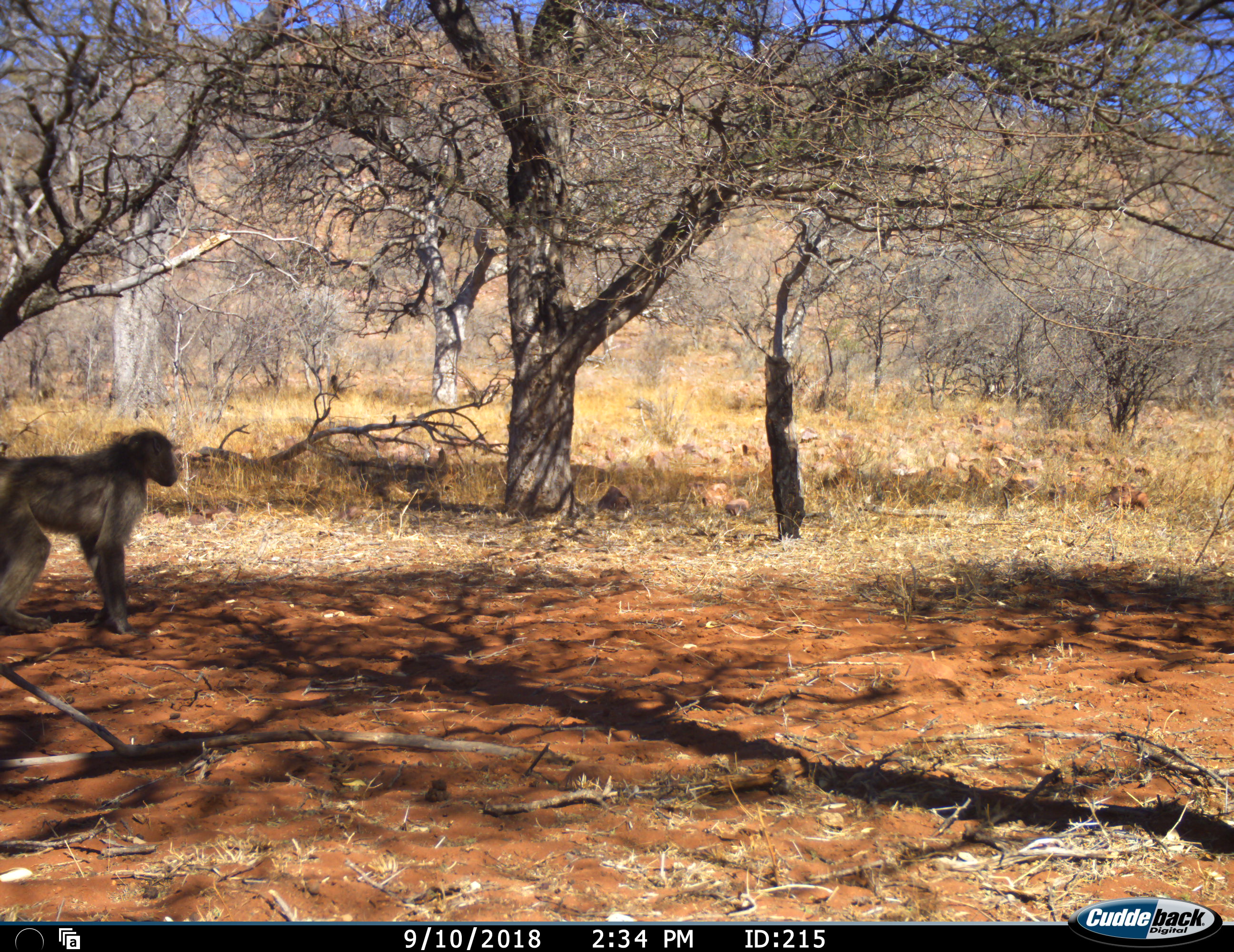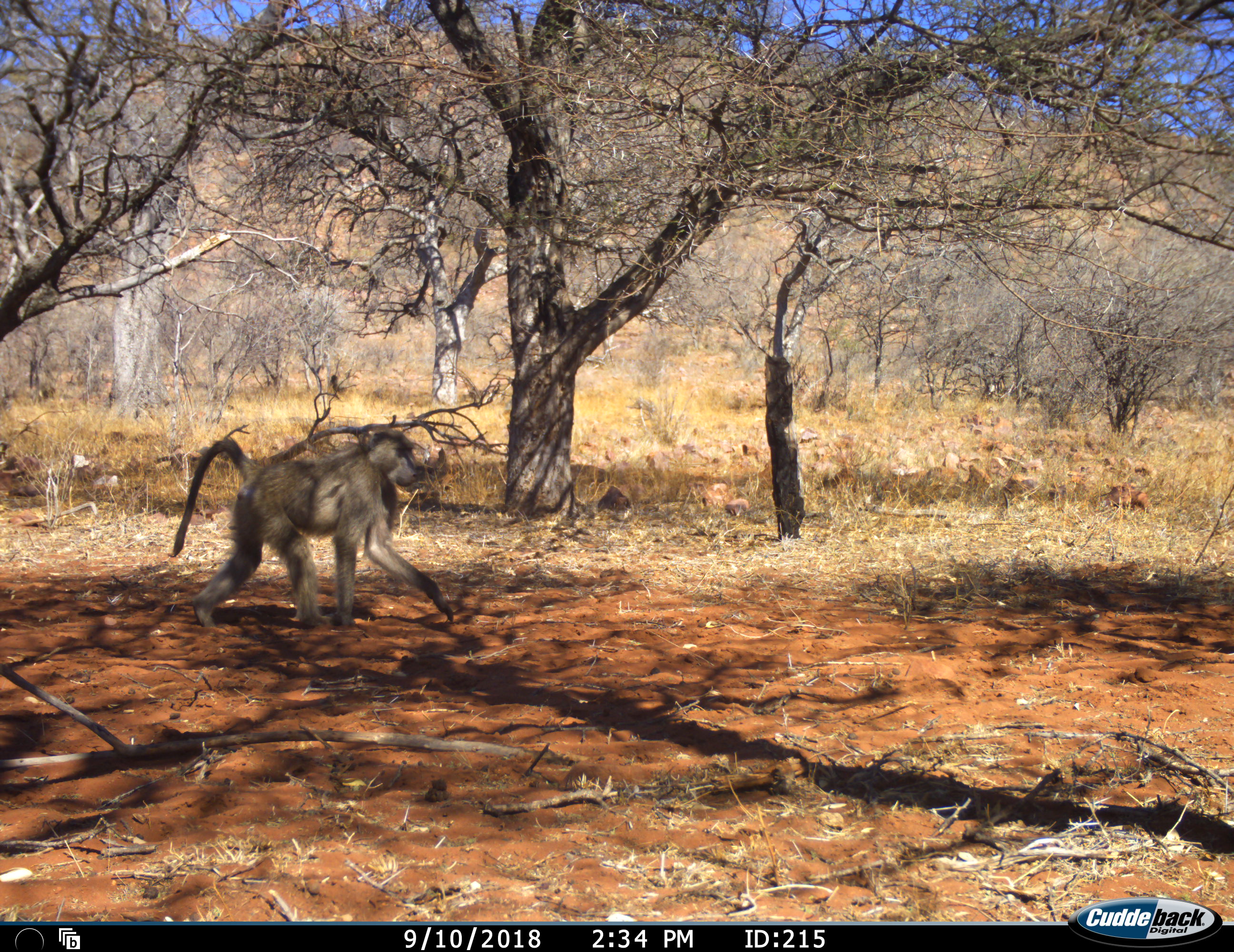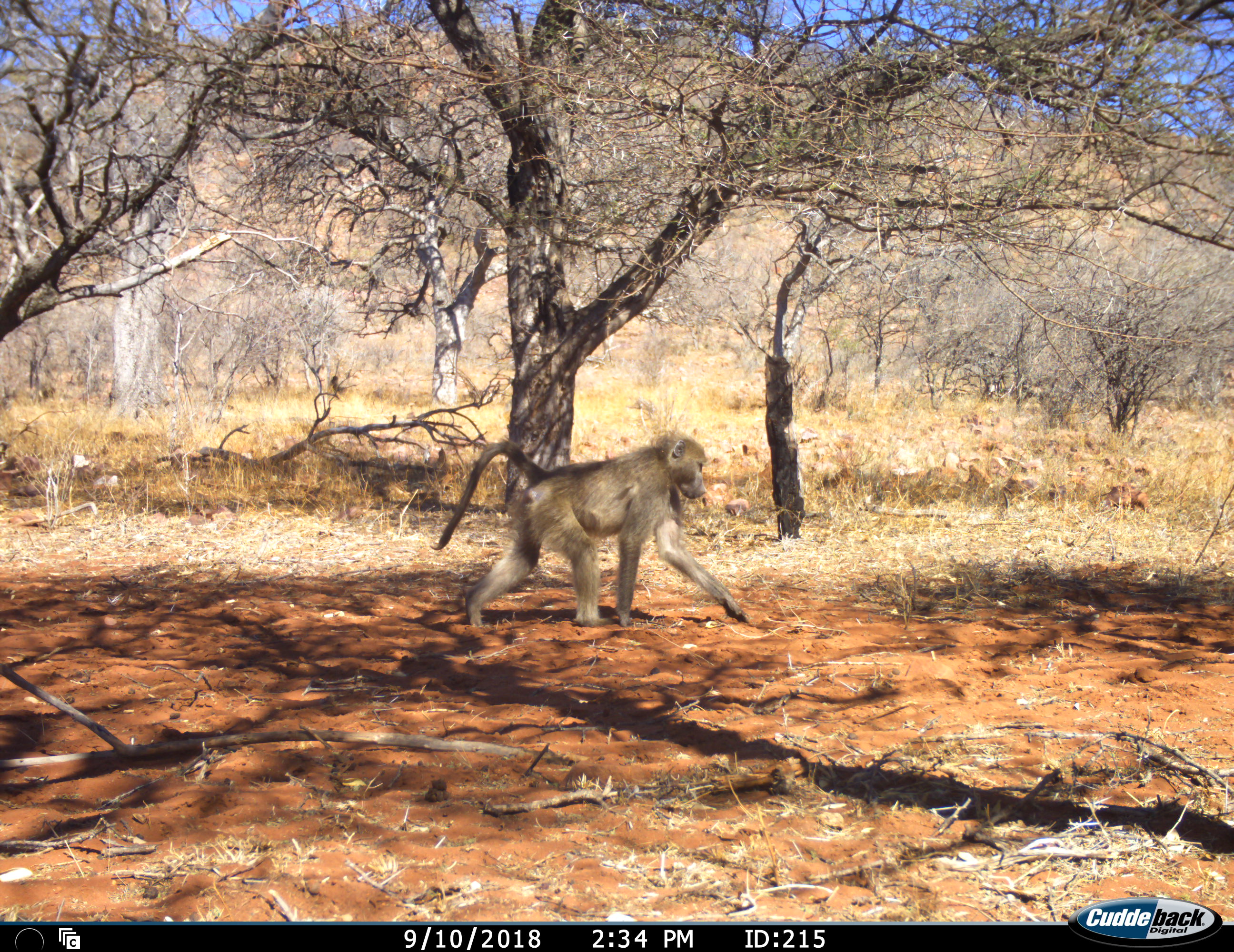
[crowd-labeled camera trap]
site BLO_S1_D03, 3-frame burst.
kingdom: Animalia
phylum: Chordata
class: Mammalia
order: Primates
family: Cercopithecidae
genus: Papio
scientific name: Papio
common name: baboon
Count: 1.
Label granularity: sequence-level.